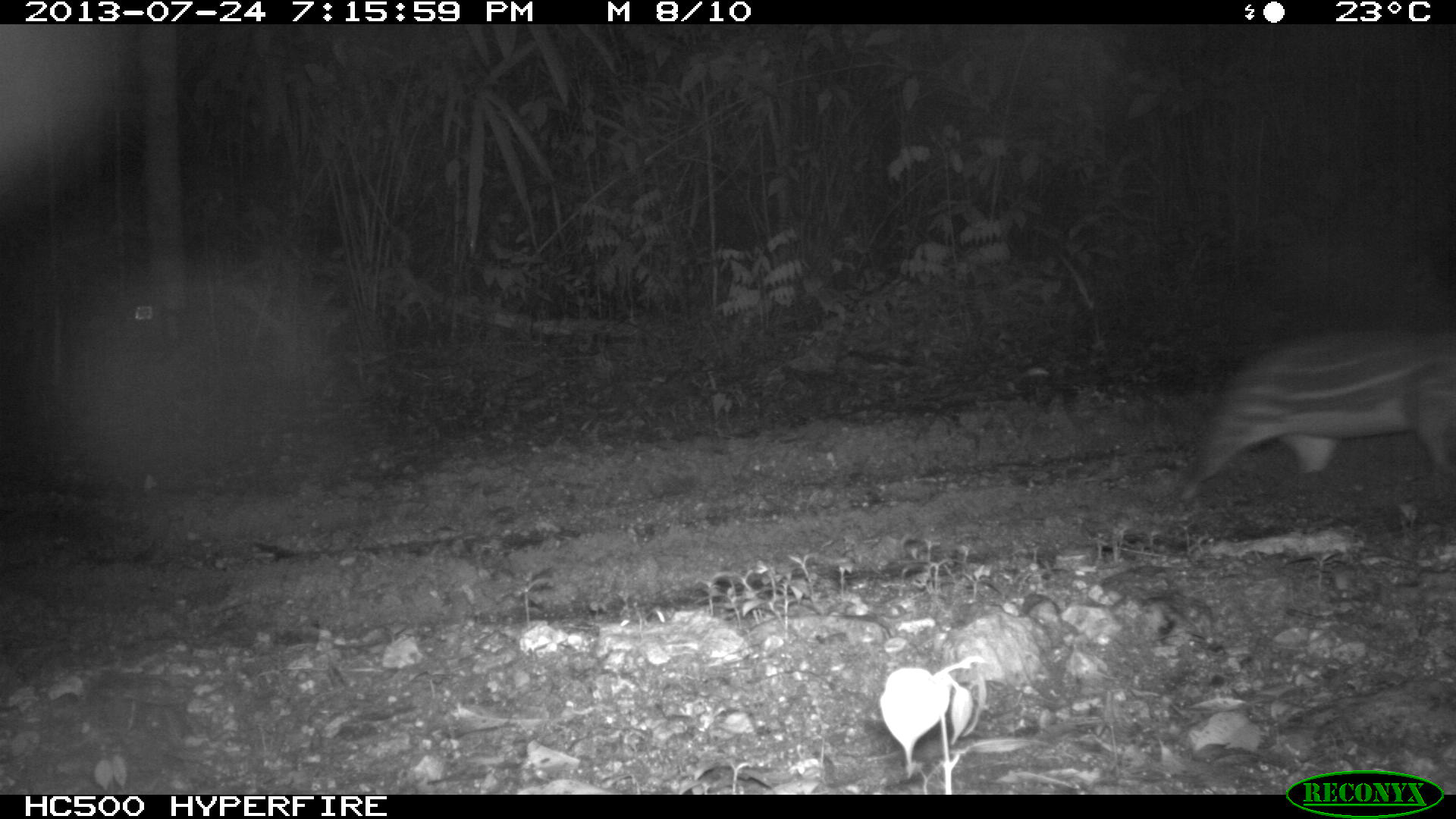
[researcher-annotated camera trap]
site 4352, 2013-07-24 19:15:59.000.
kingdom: Animalia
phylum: Chordata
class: Mammalia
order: Rodentia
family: Cuniculidae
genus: Cuniculus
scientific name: Cuniculus paca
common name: lowland paca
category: agouti paca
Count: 1.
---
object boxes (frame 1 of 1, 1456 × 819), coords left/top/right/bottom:
agouti paca: 1171/326/1454/509